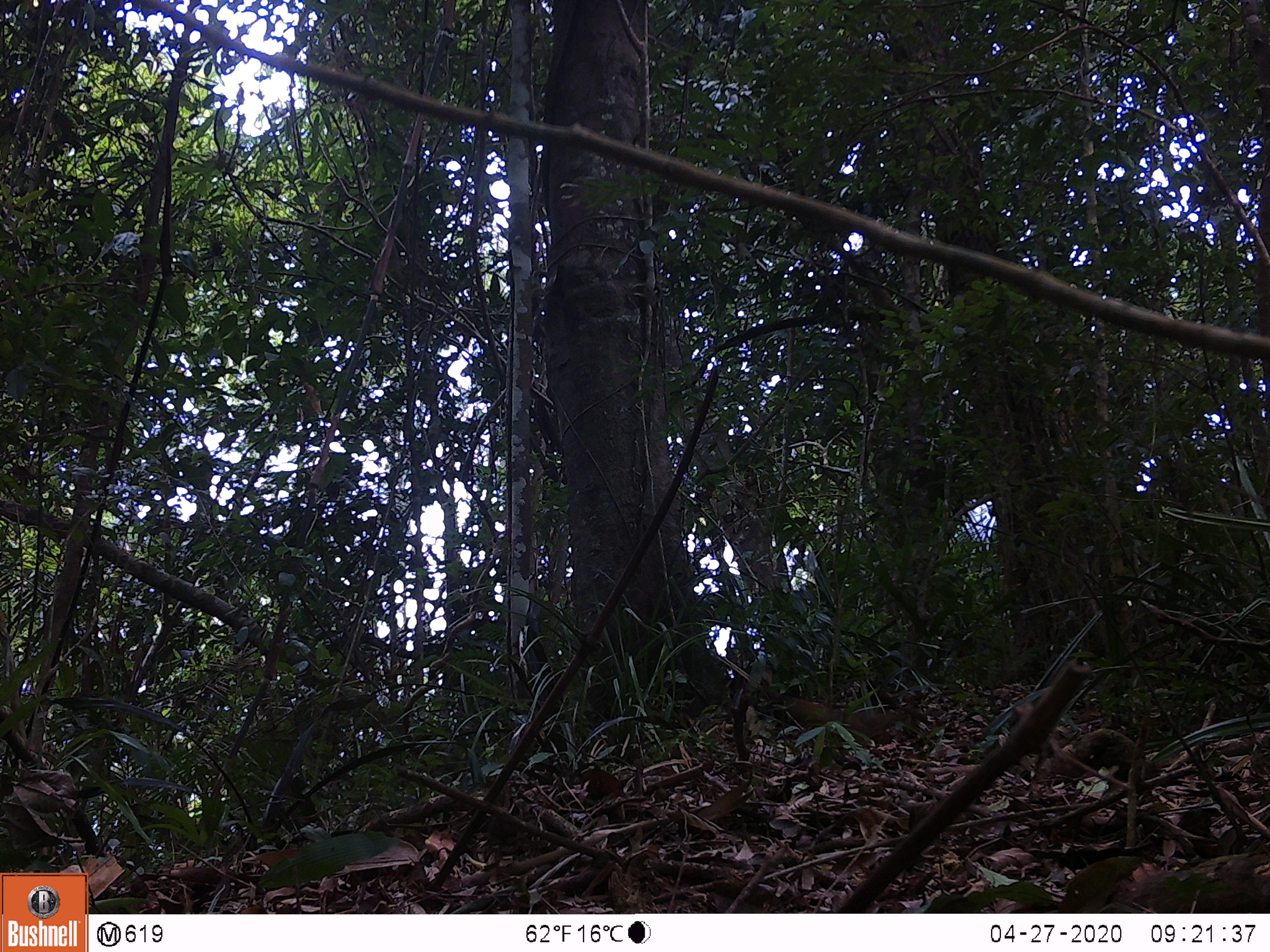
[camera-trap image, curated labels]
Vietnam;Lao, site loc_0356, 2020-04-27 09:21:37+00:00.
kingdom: Animalia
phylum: Chordata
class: Mammalia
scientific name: Mammalia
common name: mammal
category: unidentified small mammal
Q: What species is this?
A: Unidentified small mammal (mammal) (Mammalia).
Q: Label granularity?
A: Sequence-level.